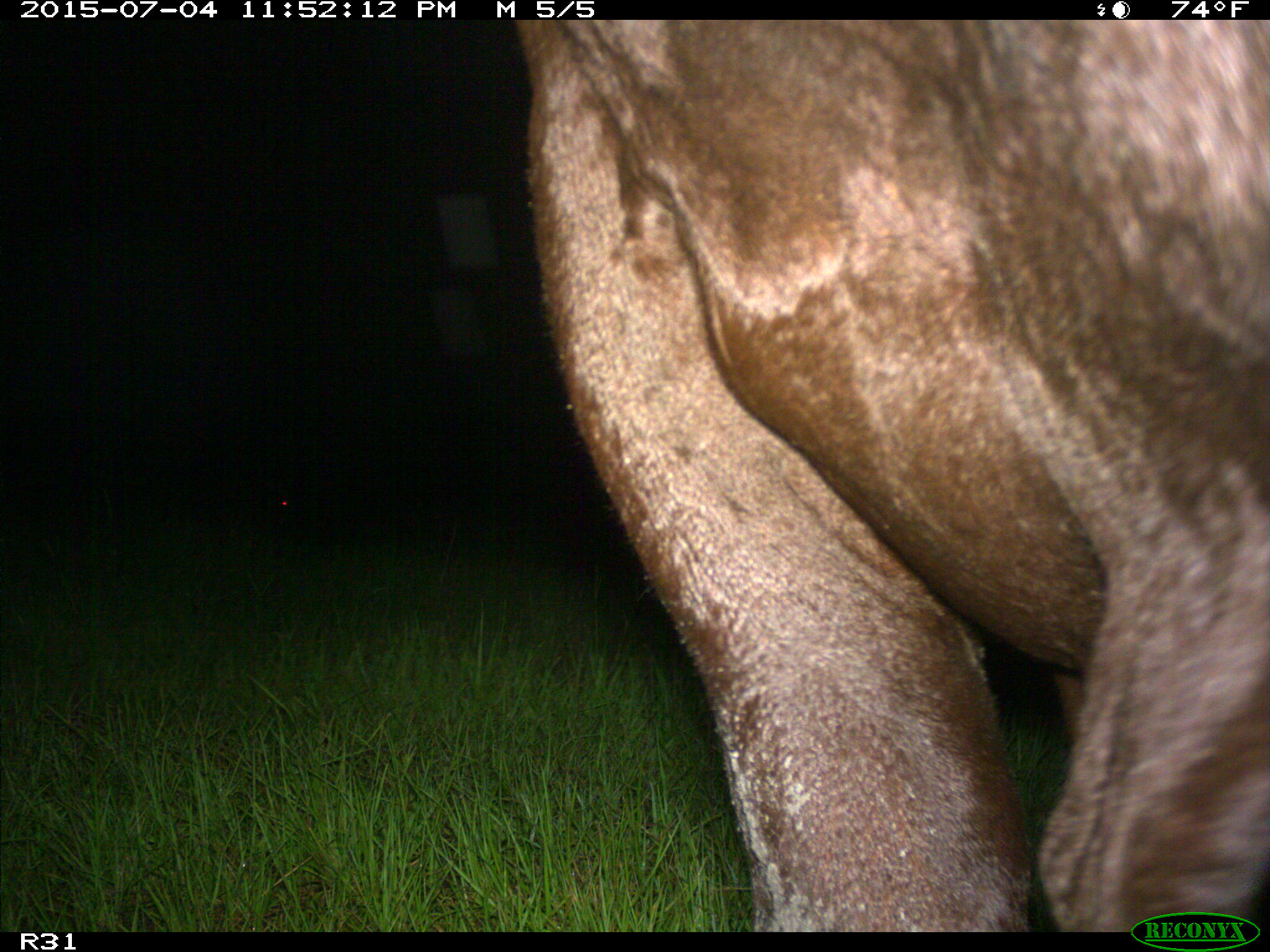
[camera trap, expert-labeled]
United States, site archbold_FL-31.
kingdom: Animalia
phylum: Chordata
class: Mammalia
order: Artiodactyla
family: Bovidae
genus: Bos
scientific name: Bos taurus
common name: domestic cow